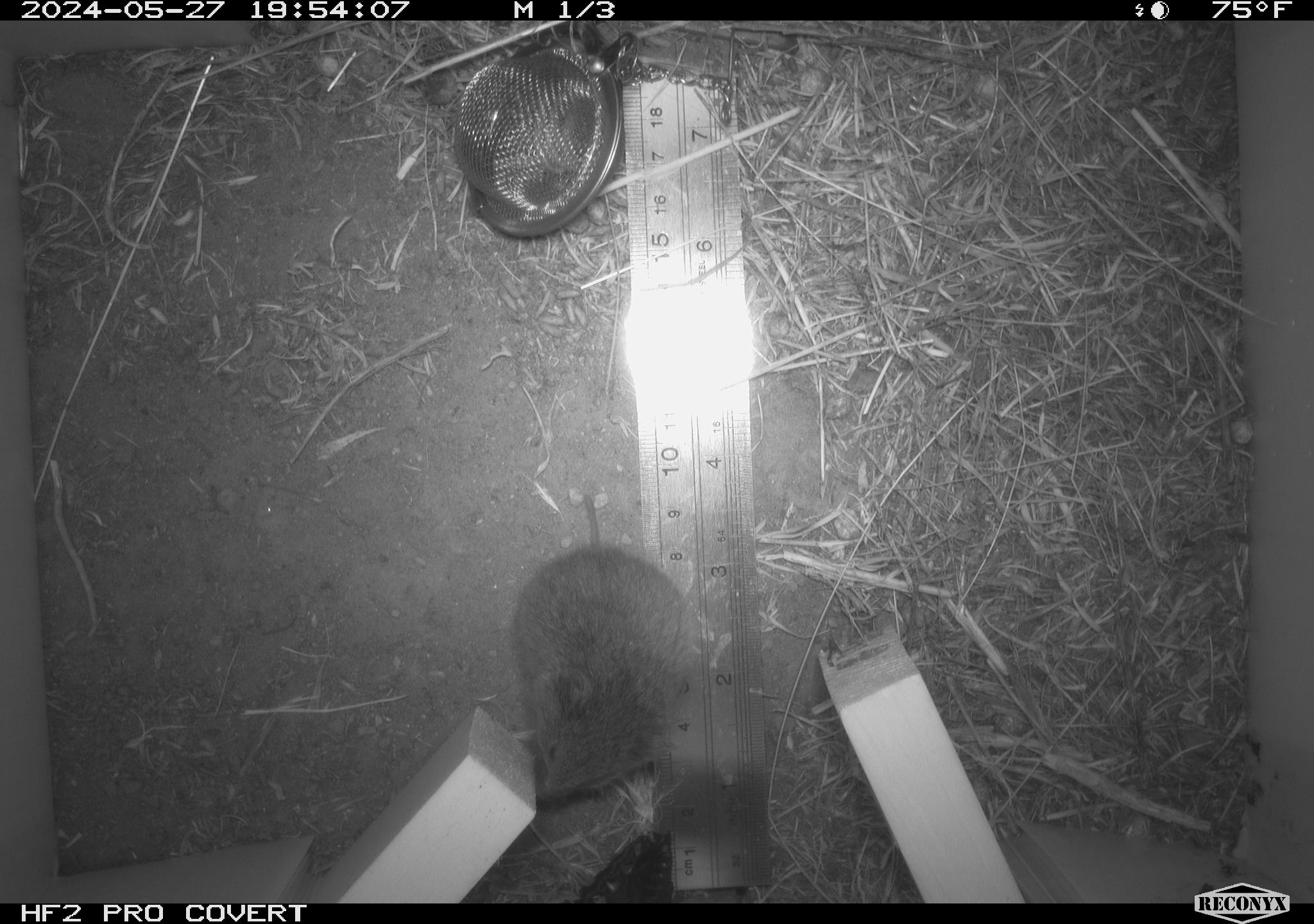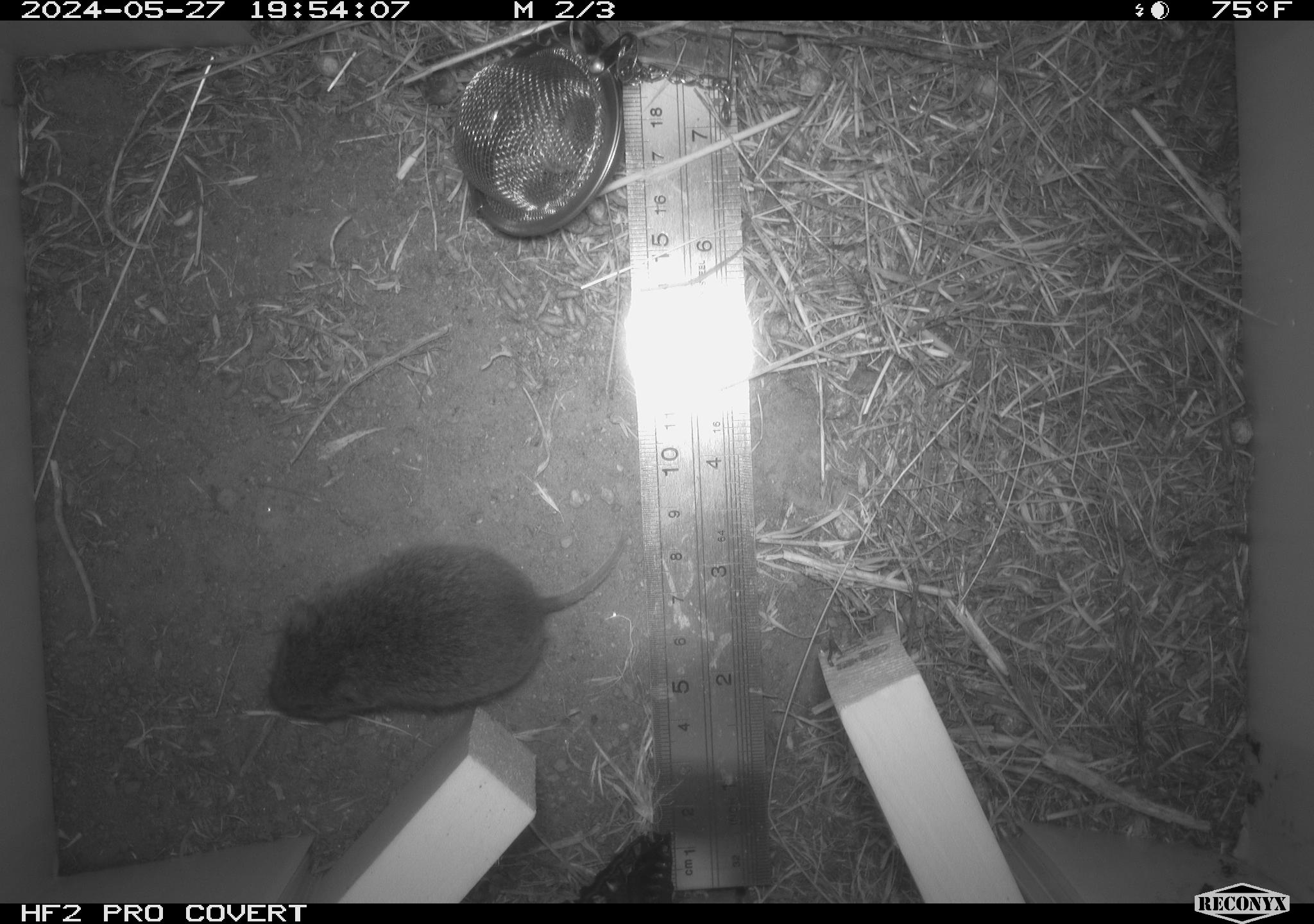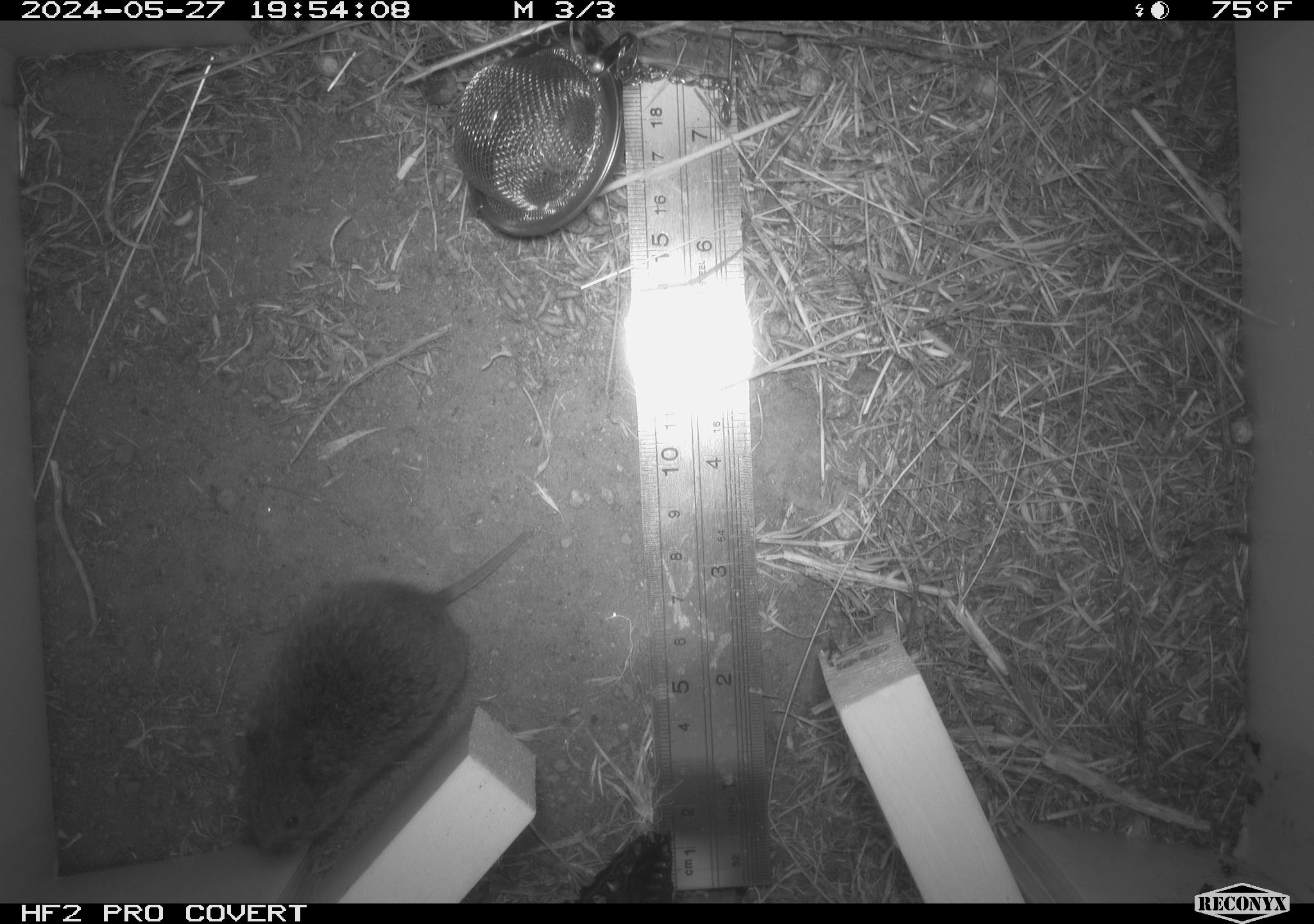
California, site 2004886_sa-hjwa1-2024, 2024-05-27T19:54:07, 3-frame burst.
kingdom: Animalia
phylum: Chordata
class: Mammalia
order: Rodentia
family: Cricetidae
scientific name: Cricetidae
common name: hamsters, voles, lemmings, and allies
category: cricetidae family